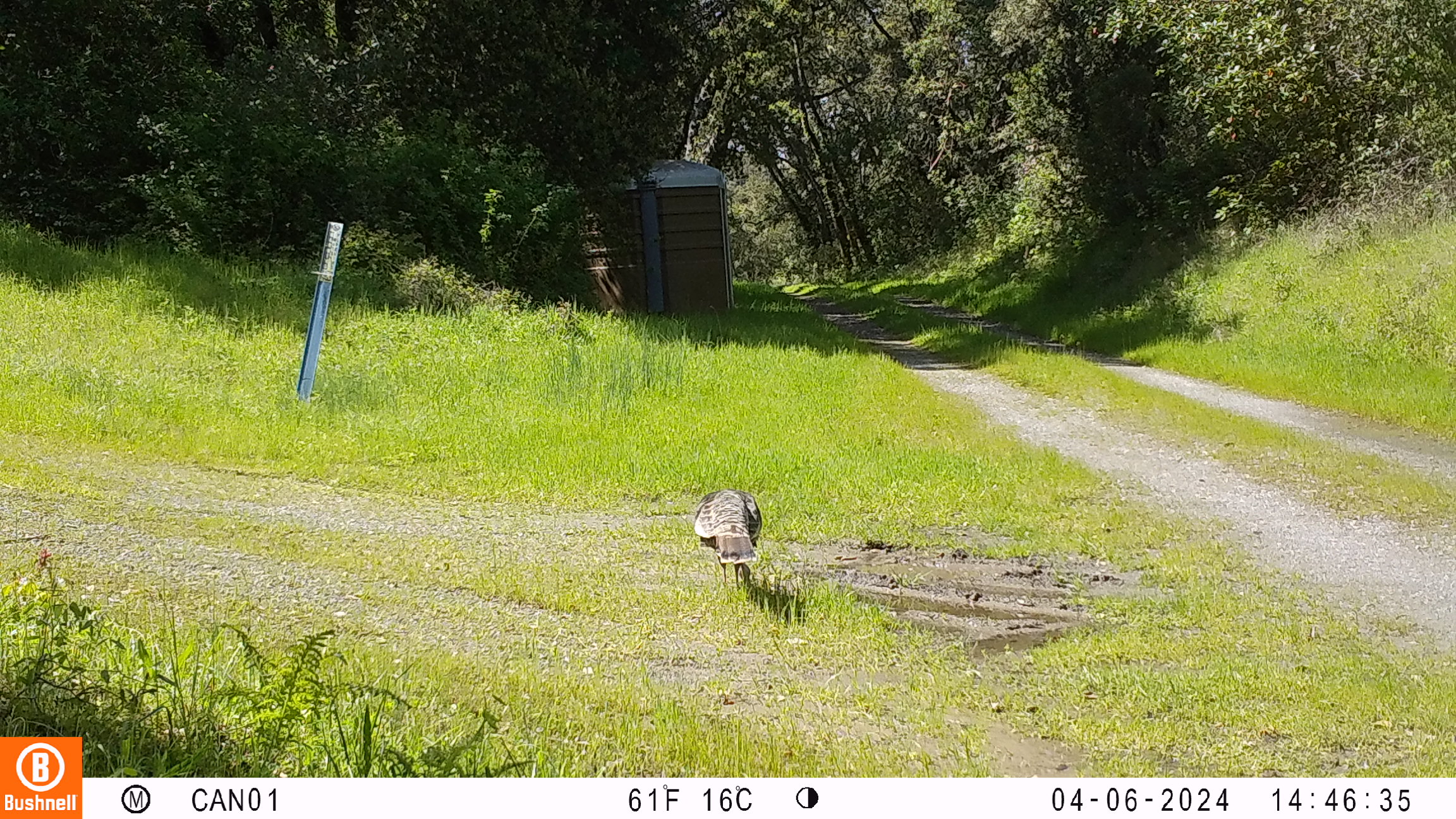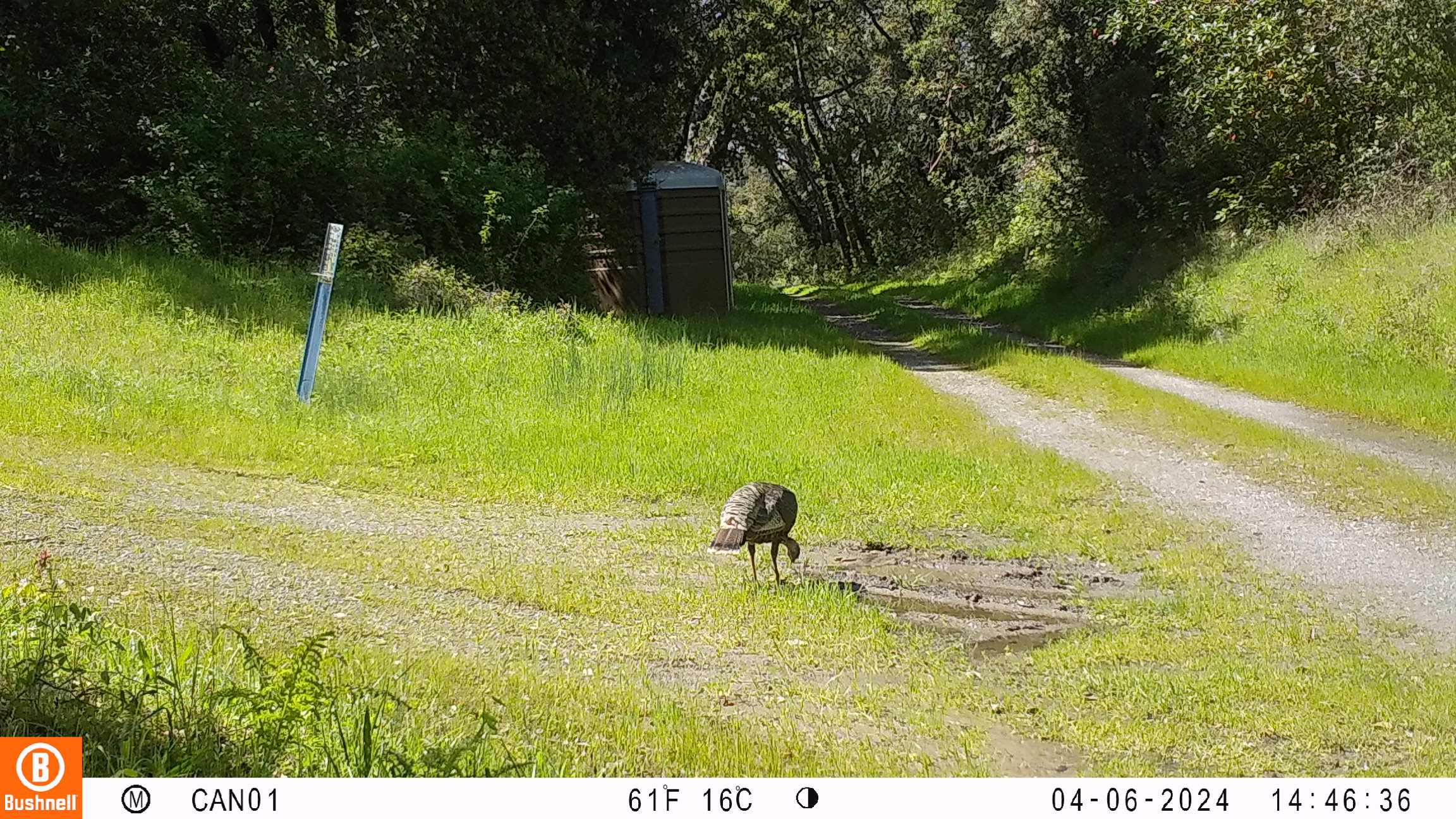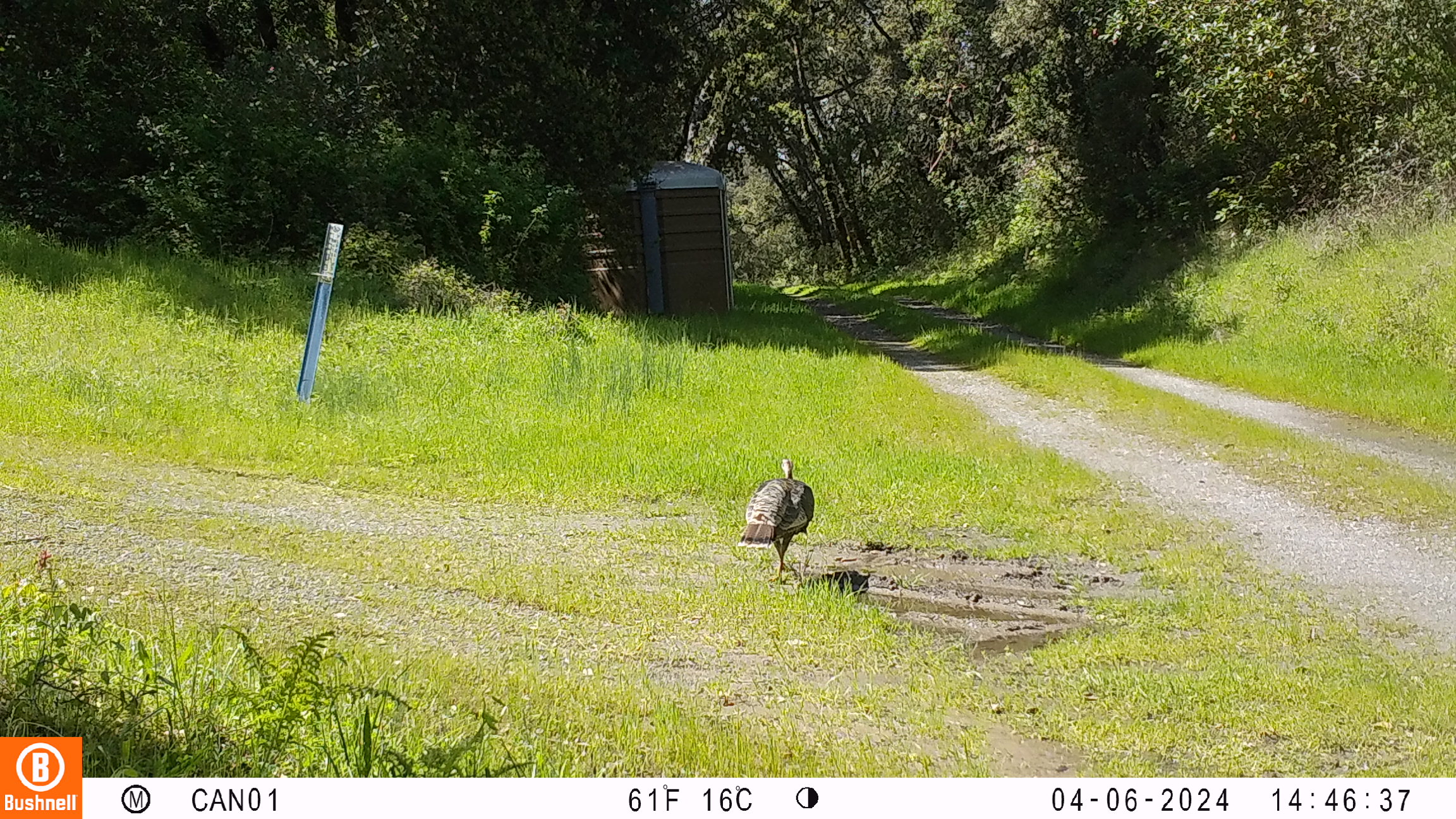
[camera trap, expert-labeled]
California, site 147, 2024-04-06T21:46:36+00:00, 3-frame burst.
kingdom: Animalia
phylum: Chordata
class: Aves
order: Galliformes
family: Phasianidae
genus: Meleagris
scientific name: Meleagris gallopavo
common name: turkey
Turkey (Meleagris gallopavo).